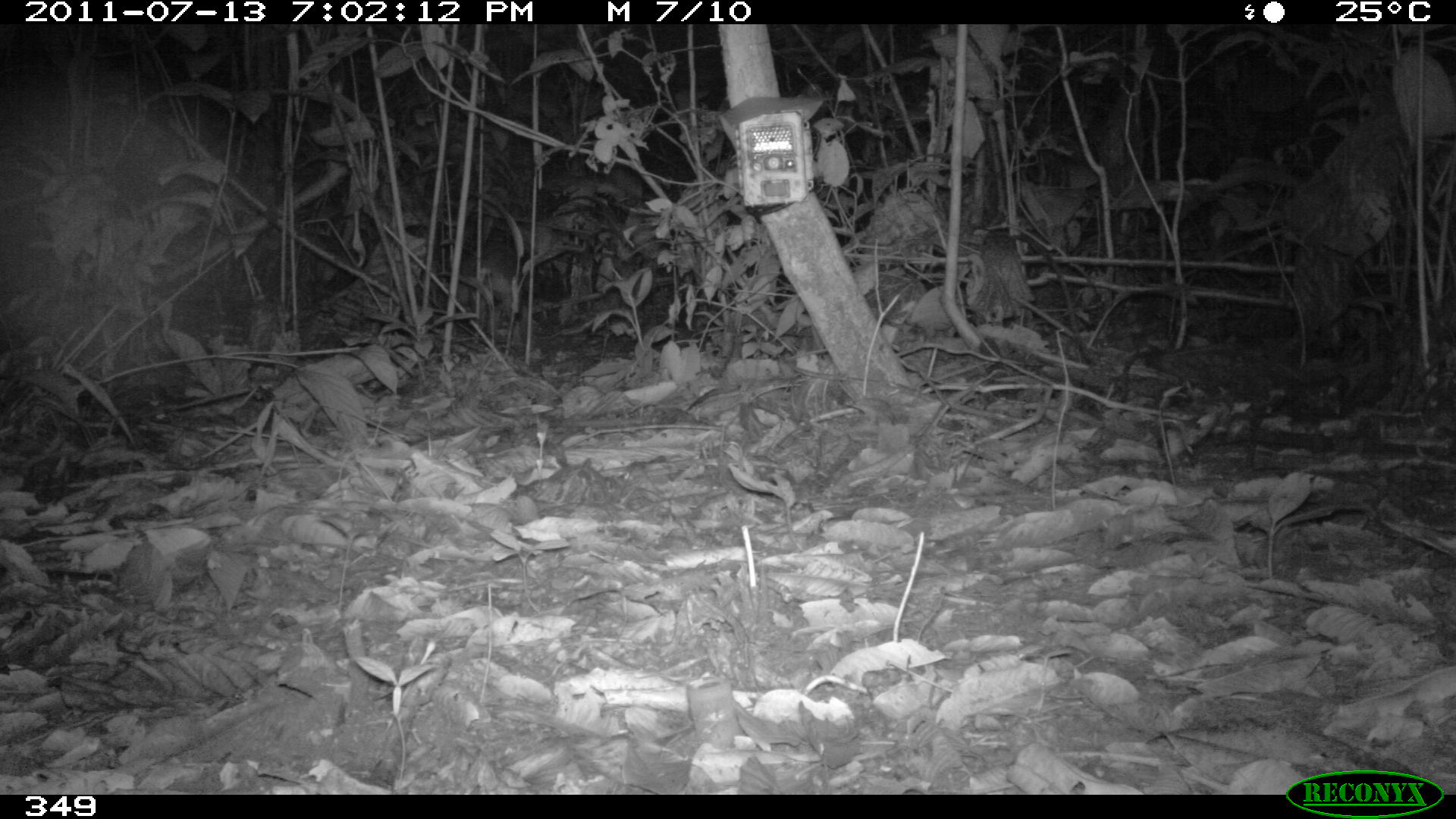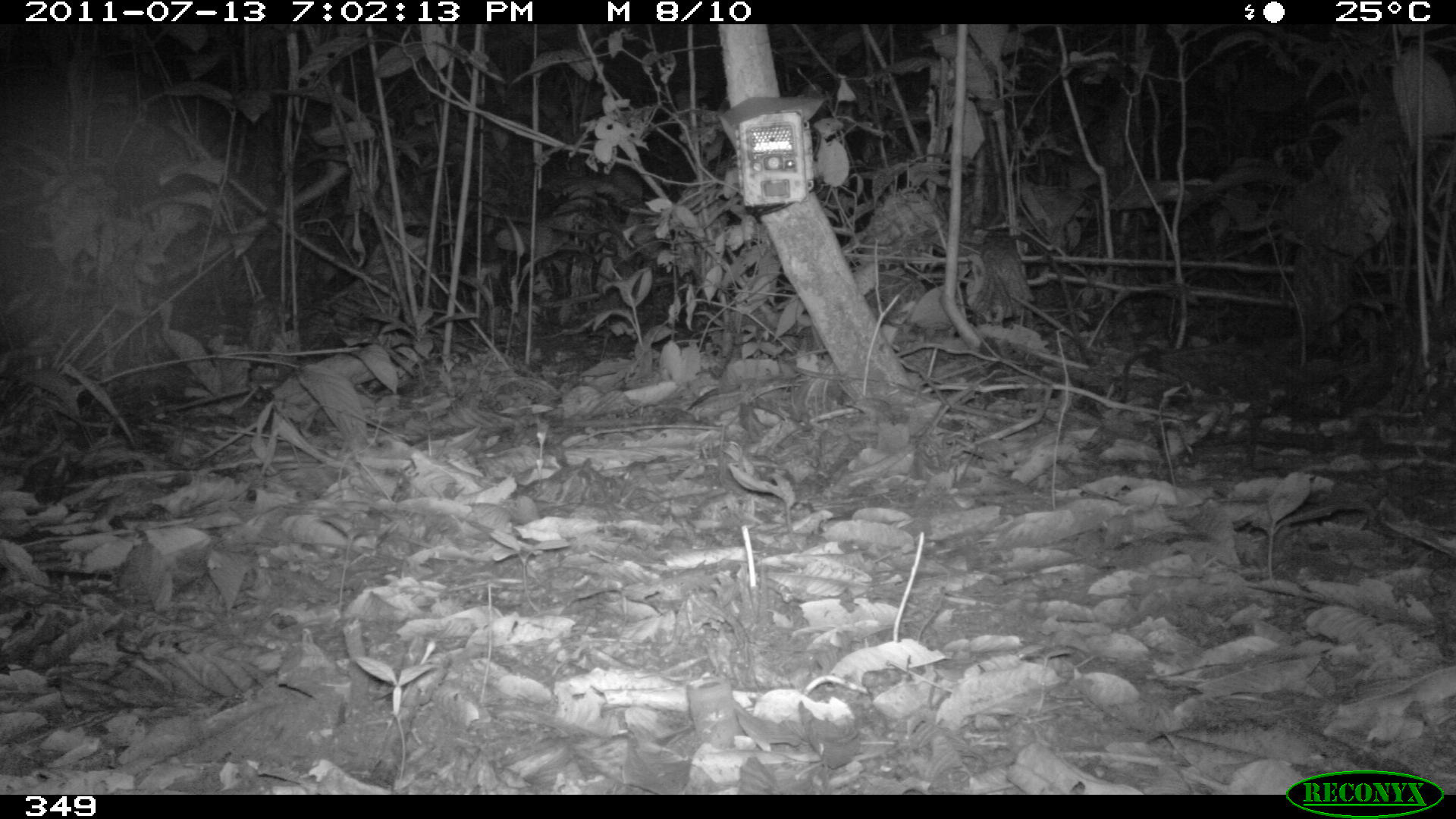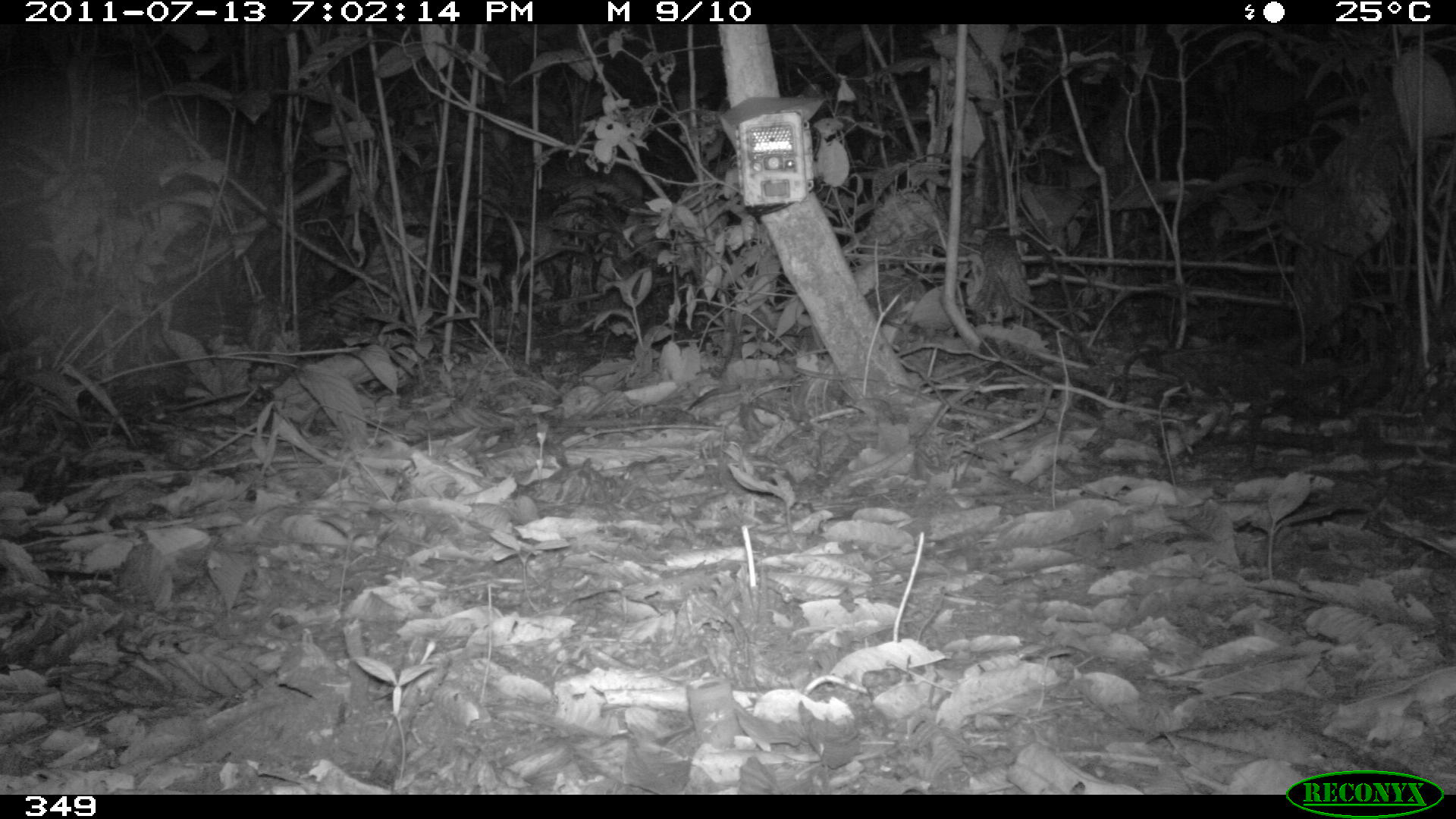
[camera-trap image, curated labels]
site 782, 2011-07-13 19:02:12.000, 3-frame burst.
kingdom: Animalia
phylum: Chordata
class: Mammalia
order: Carnivora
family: Procyonidae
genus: Procyon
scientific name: Procyon cancrivorus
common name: crab-eating raccoon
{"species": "Procyon cancrivorus (crab-eating raccoon)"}